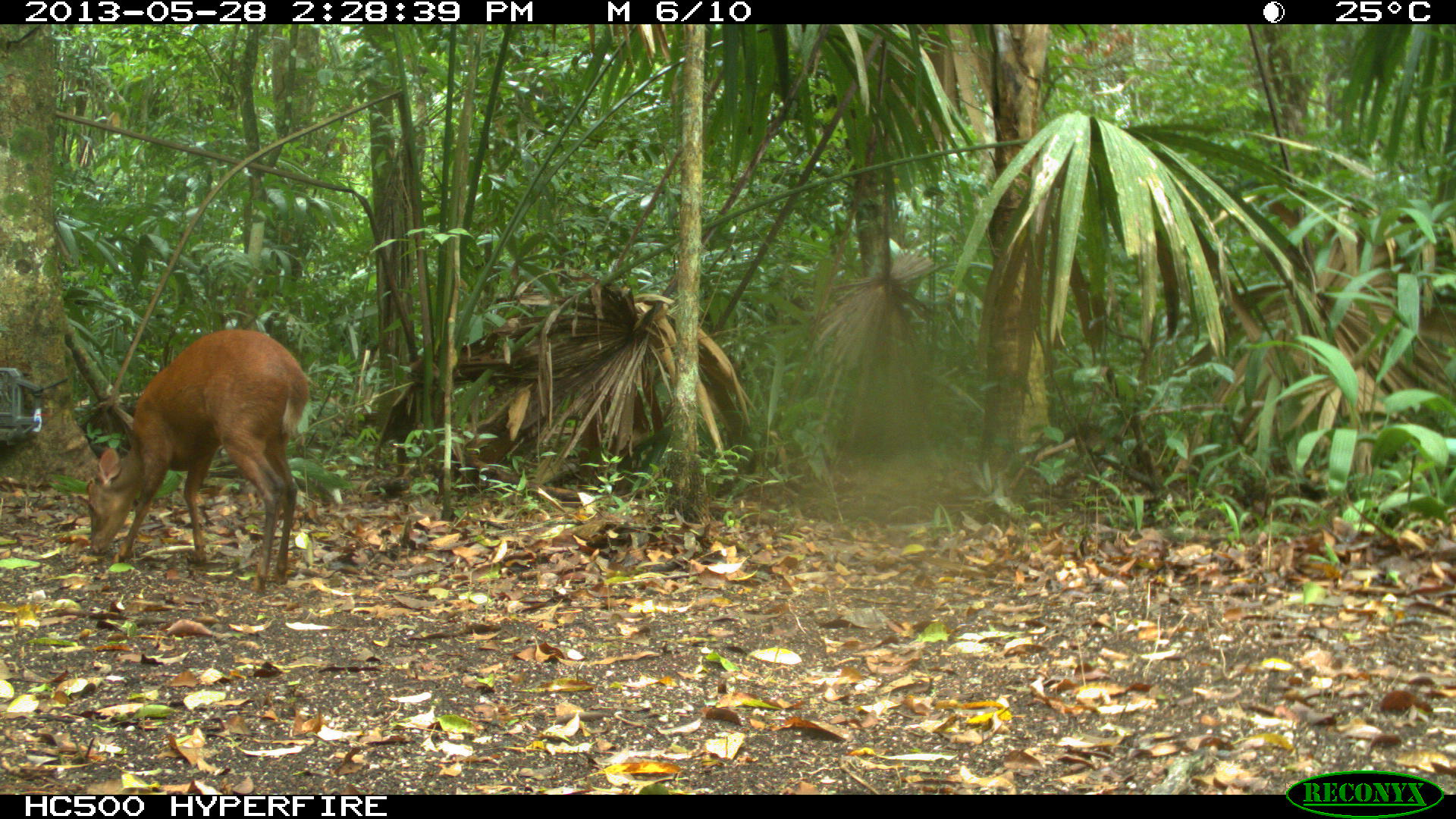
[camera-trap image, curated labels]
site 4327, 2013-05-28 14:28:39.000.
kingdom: Animalia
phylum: Chordata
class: Mammalia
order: Artiodactyla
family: Cervidae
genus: Mazama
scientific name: Mazama temama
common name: central american red brocket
Mazama temama (central american red brocket), count 1.